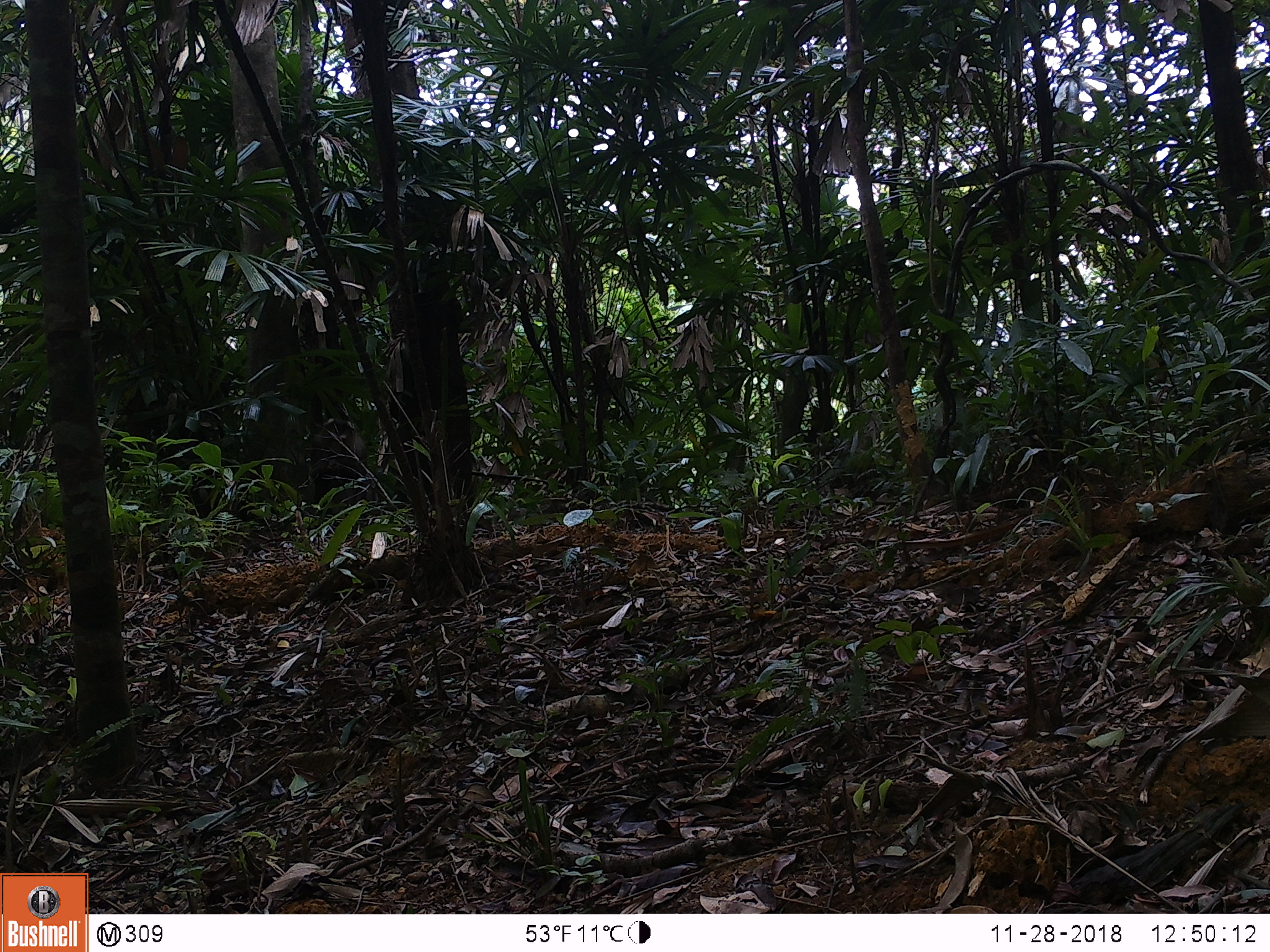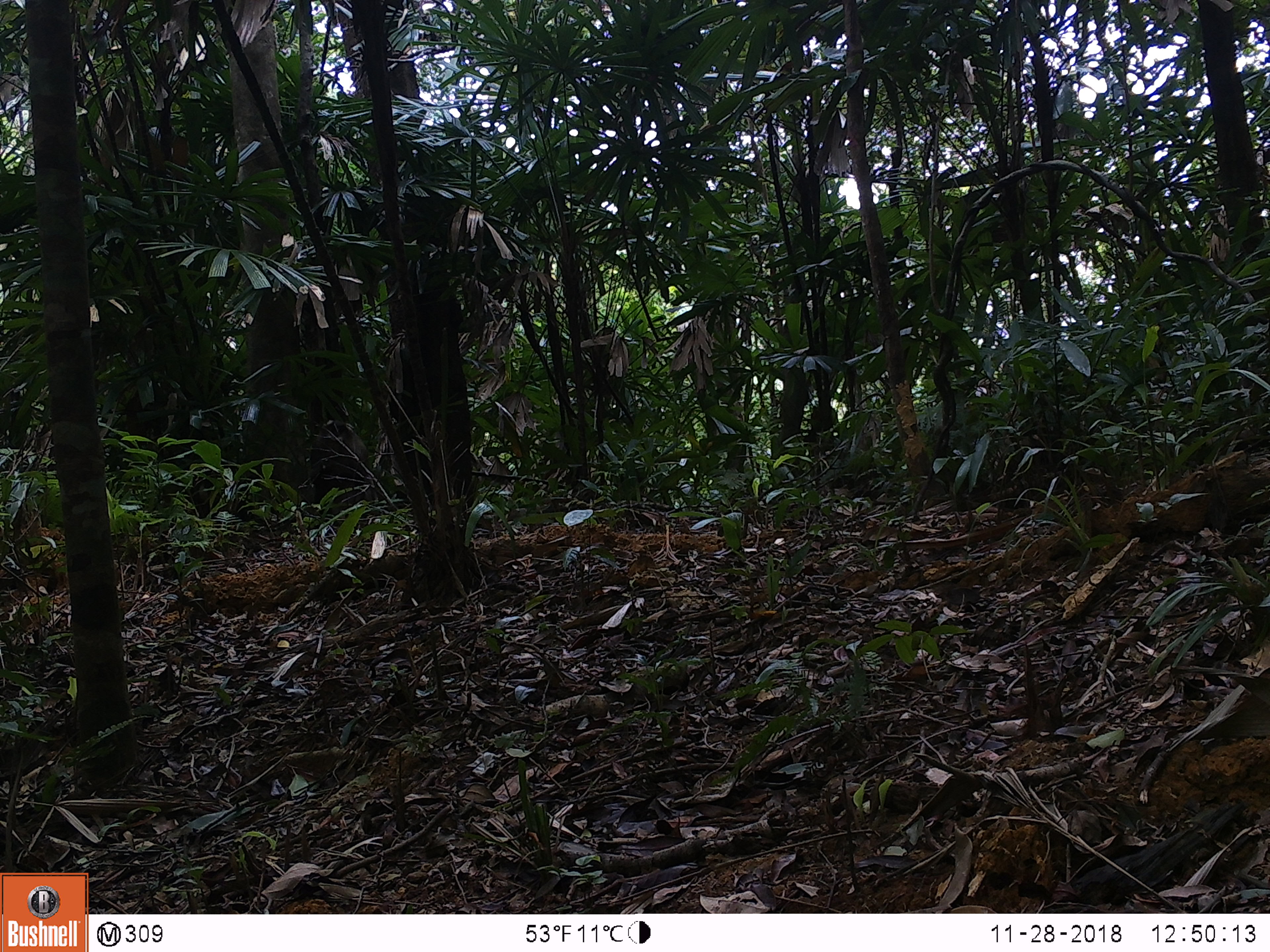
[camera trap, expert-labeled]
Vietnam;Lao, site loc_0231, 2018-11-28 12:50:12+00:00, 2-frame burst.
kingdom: Animalia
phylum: Chordata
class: Mammalia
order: Primates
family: Cercopithecidae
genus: Macaca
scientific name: Macaca nemestrina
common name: pig-tailed macaque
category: pig tailed macaque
Pig tailed macaque (pig-tailed macaque) (Macaca nemestrina). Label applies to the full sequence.